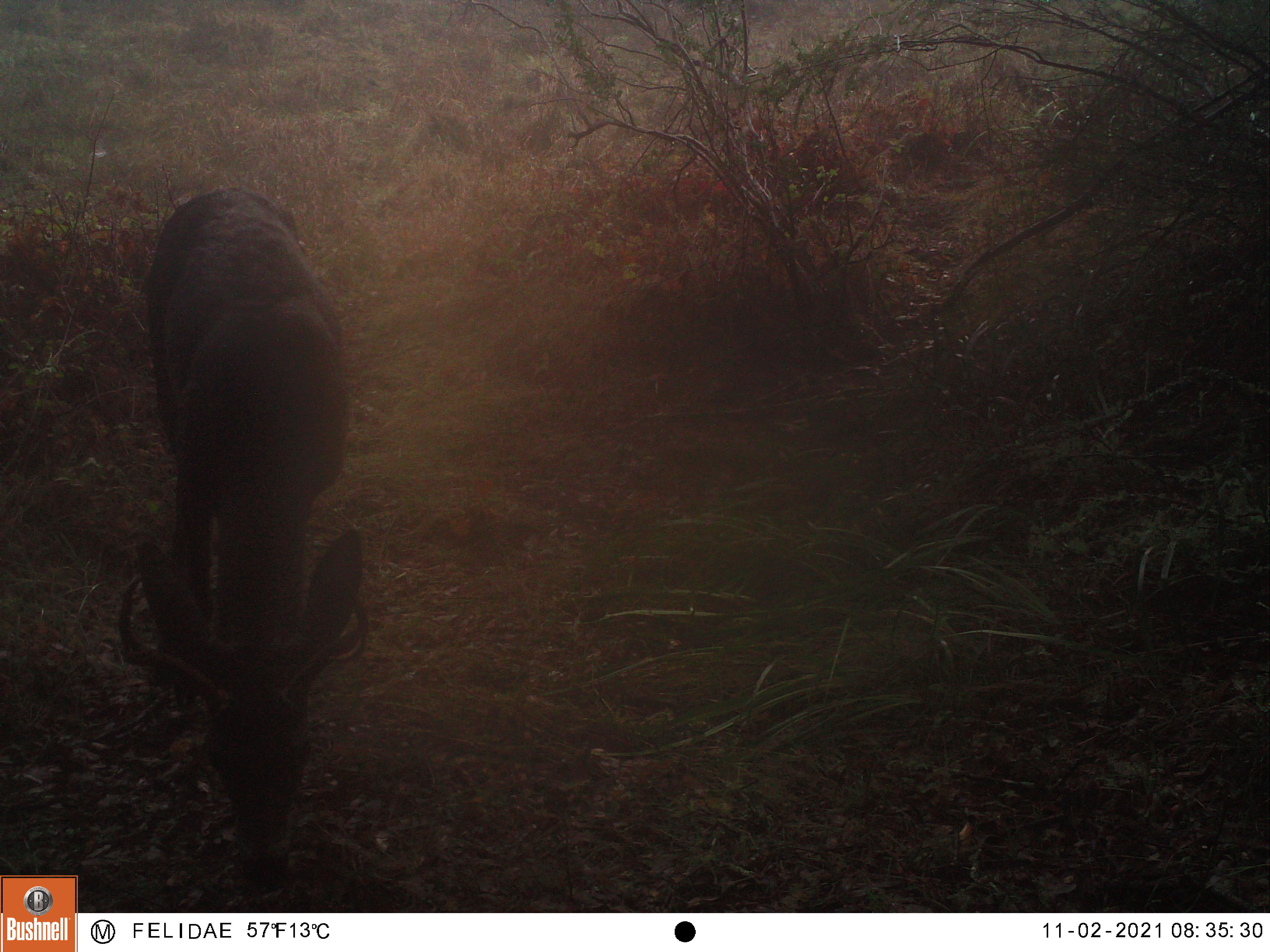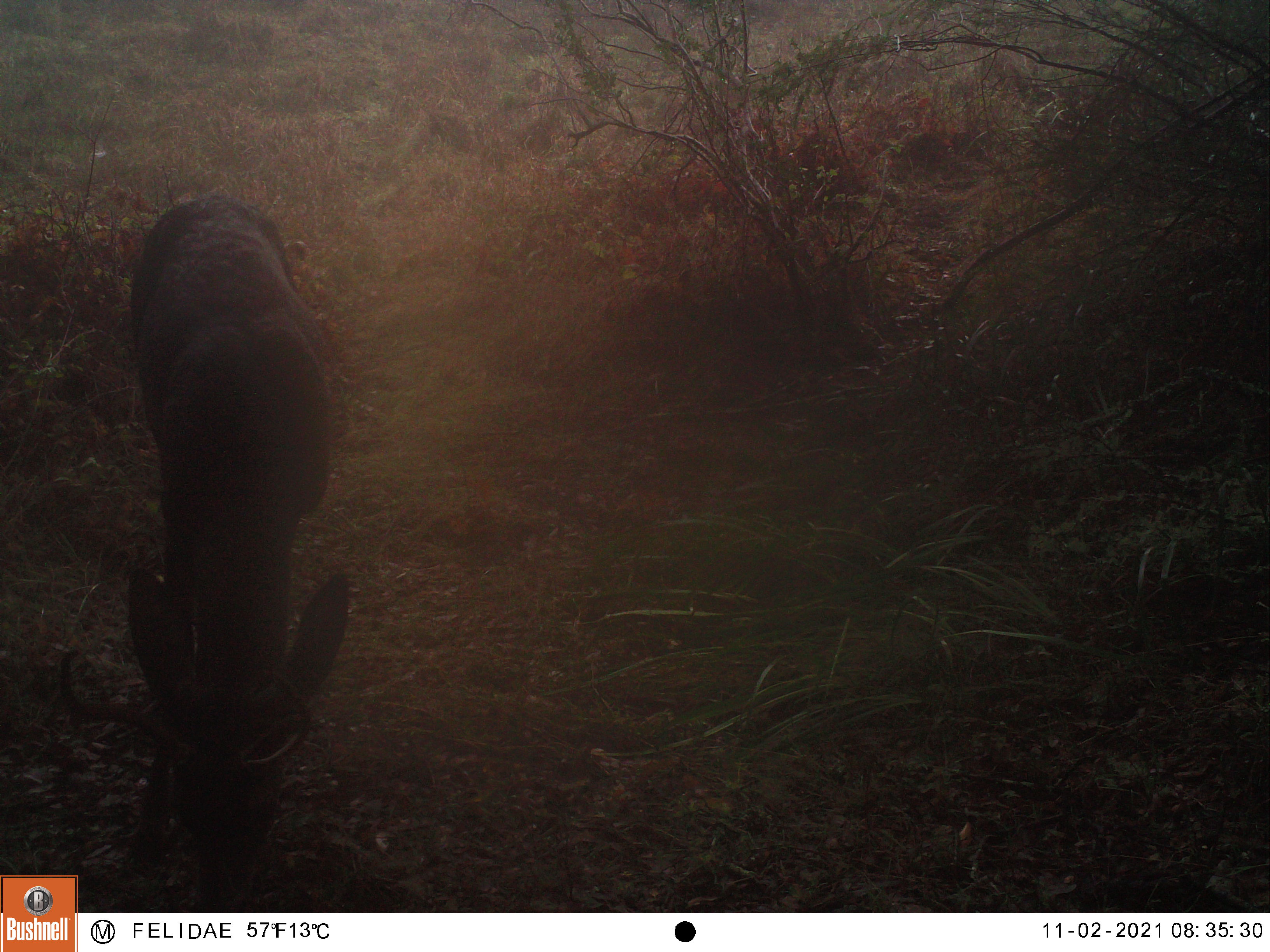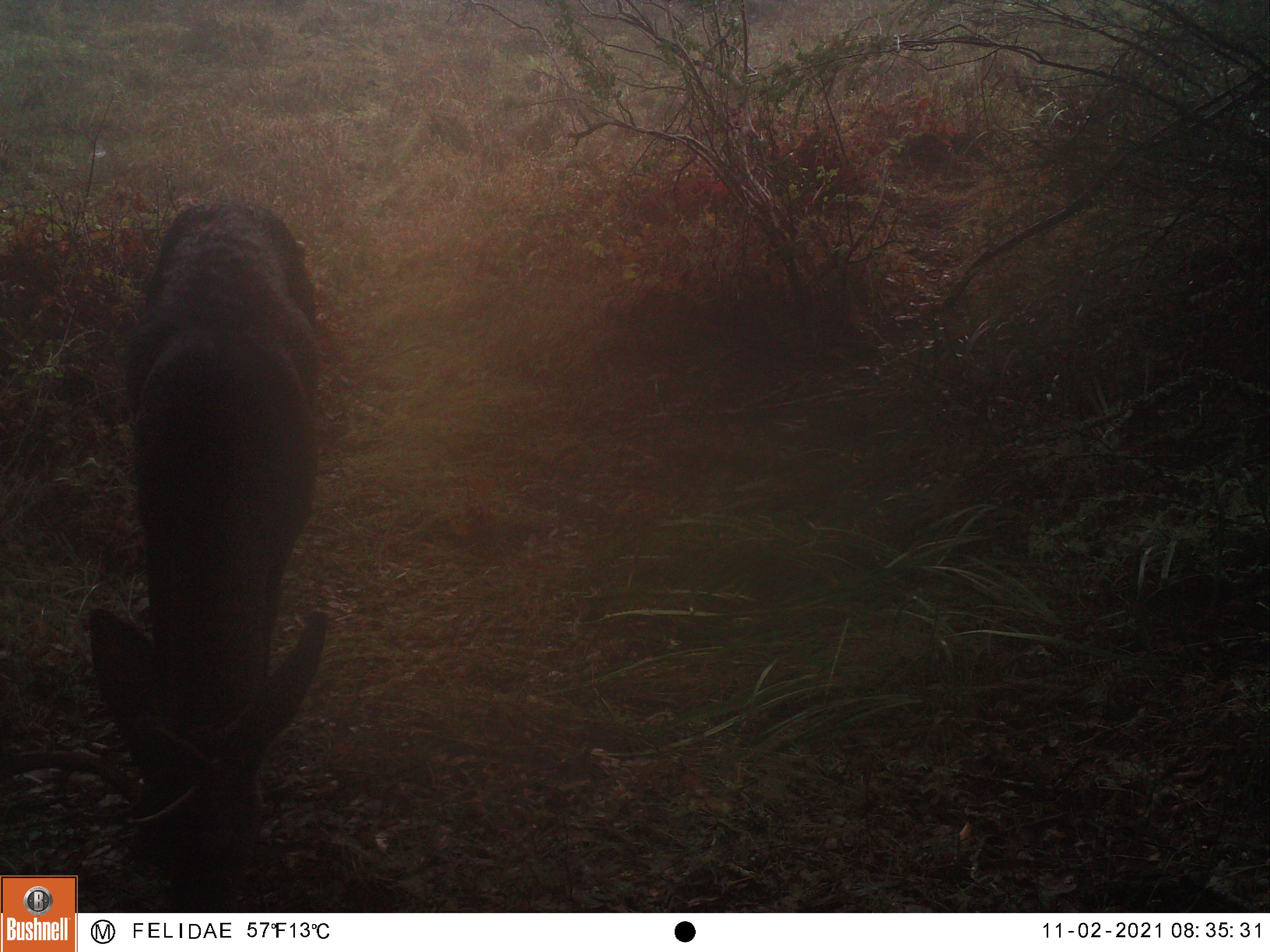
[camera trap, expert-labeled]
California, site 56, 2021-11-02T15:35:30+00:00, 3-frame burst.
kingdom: Animalia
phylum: Chordata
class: Mammalia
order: Artiodactyla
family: Cervidae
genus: Odocoileus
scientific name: Odocoileus hemionus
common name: mule deer